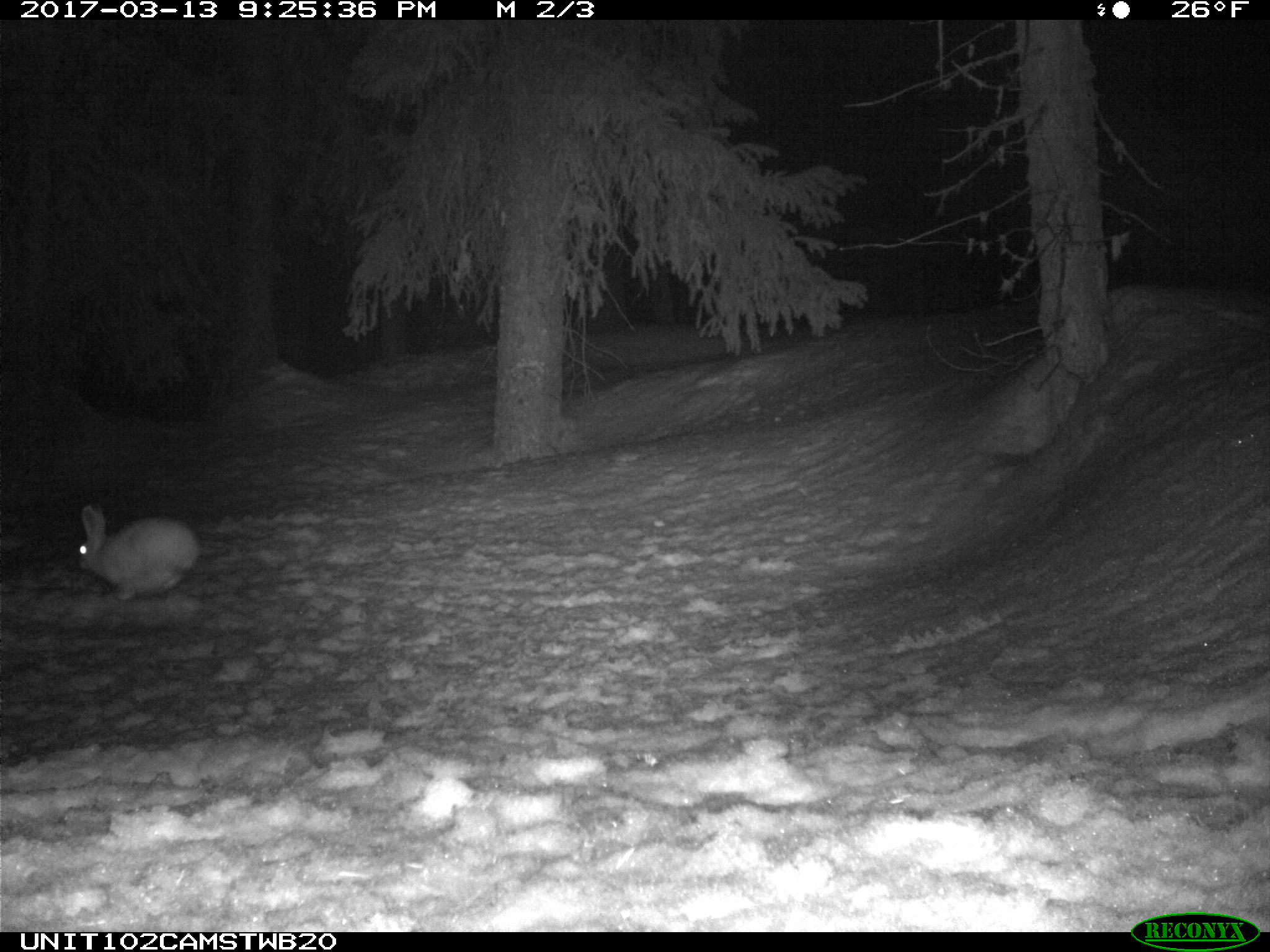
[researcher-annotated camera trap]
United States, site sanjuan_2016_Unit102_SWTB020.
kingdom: Animalia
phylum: Chordata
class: Mammalia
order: Lagomorpha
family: Leporidae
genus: Lepus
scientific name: Lepus americanus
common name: snowshoe hare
Lepus americanus (snowshoe hare).